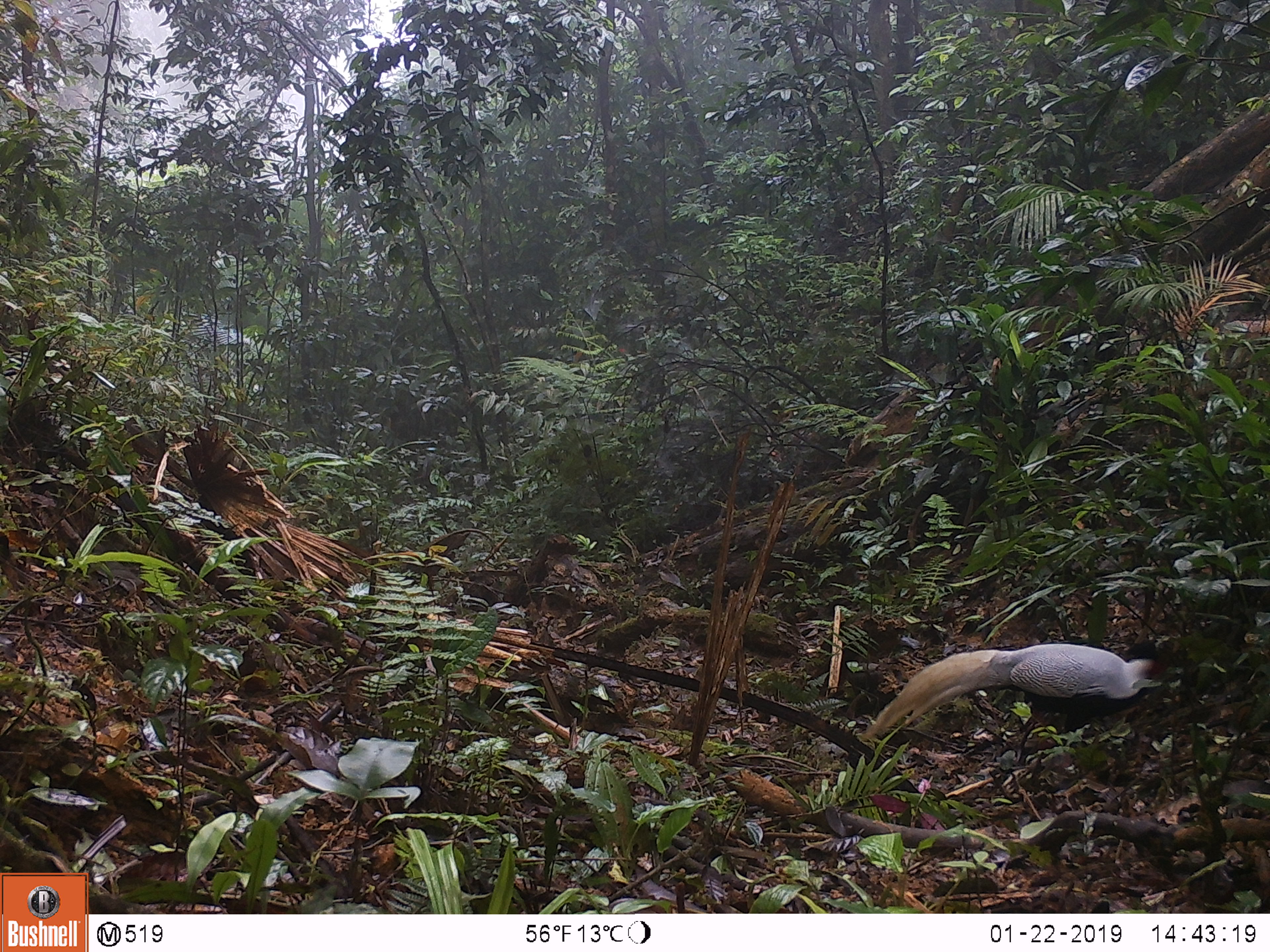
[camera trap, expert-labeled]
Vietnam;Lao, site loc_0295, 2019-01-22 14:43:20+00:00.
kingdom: Animalia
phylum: Chordata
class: Aves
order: Galliformes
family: Phasianidae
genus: Lophura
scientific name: Lophura nycthemera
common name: silver pheasant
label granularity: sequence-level